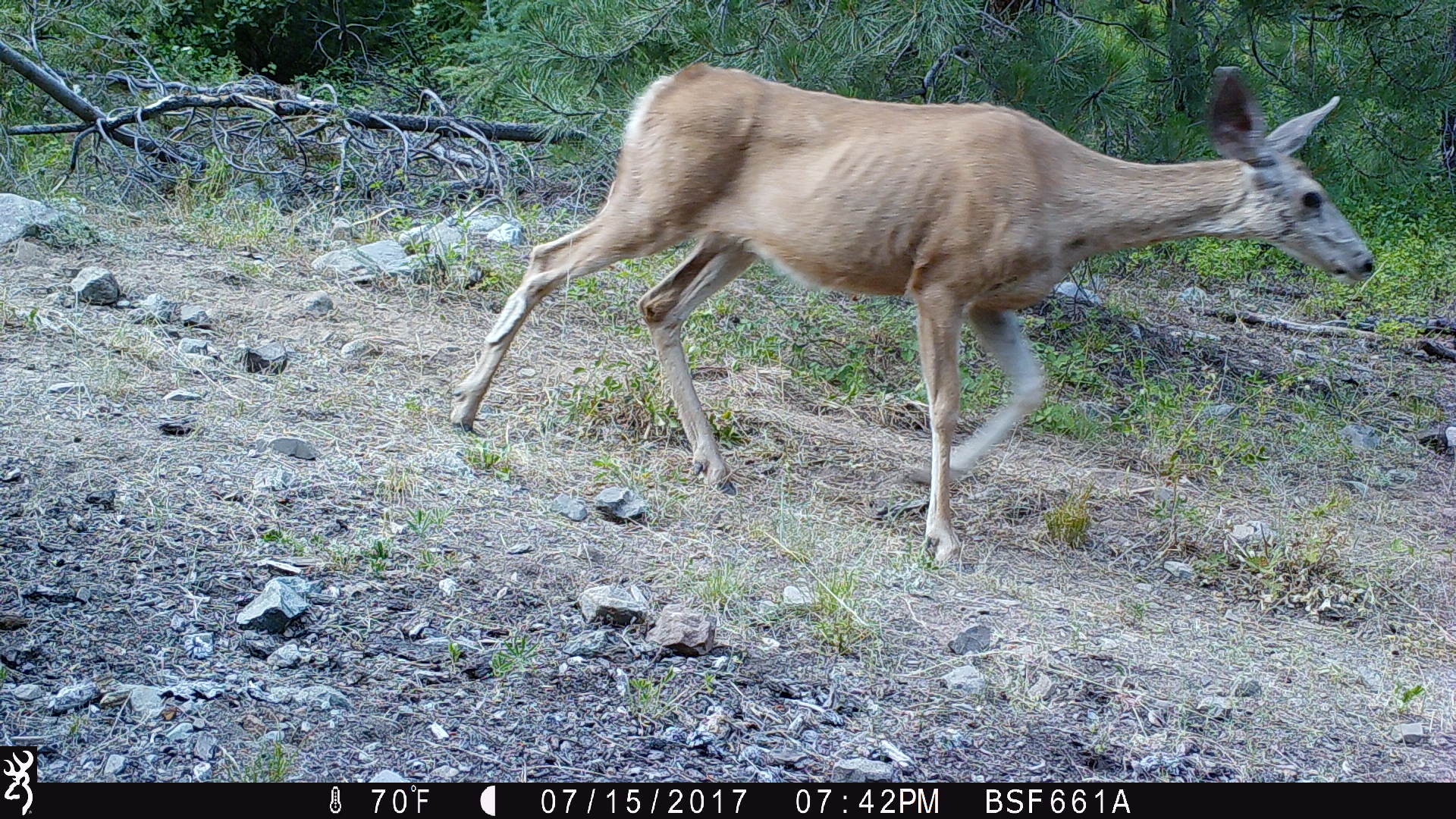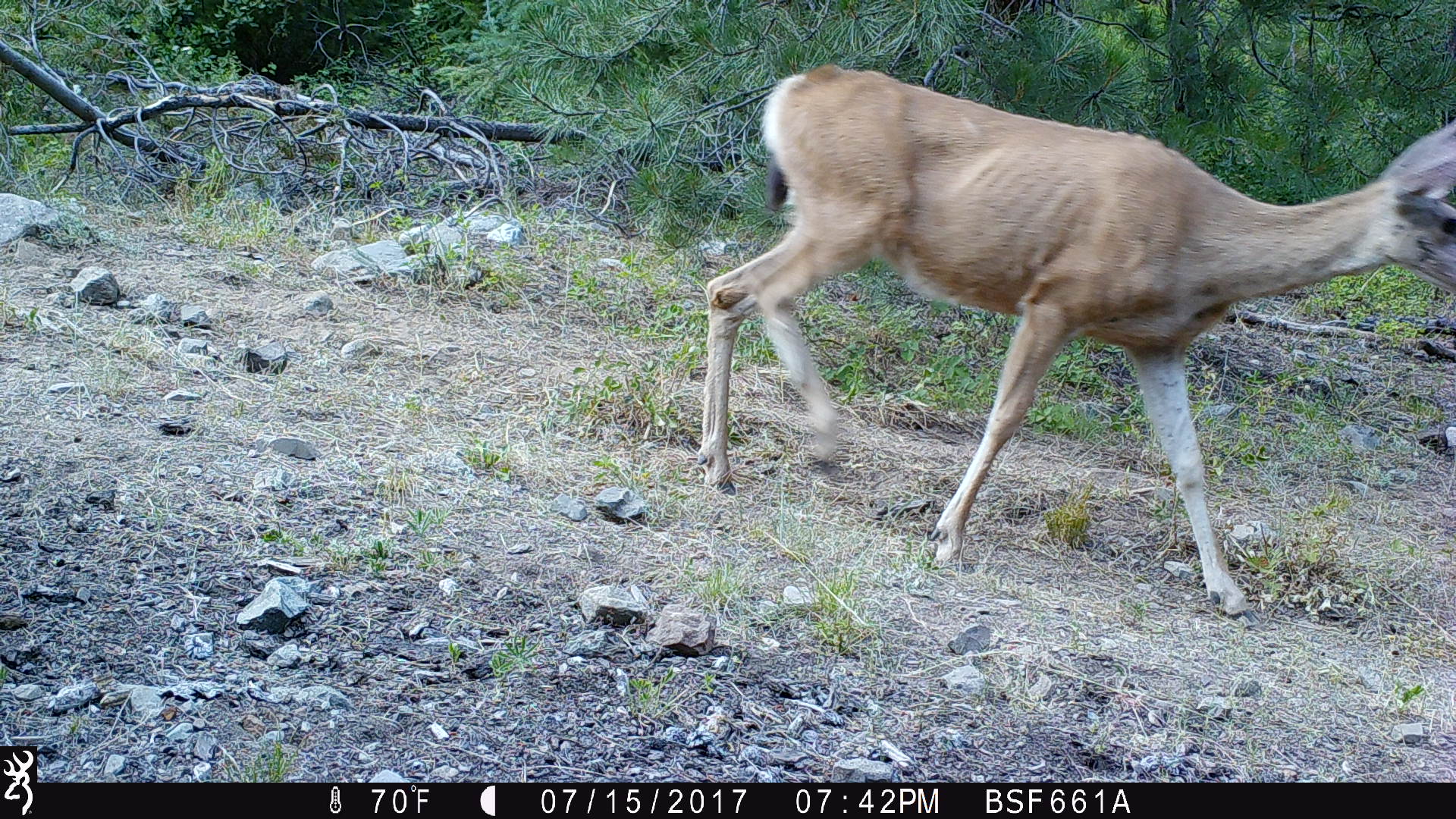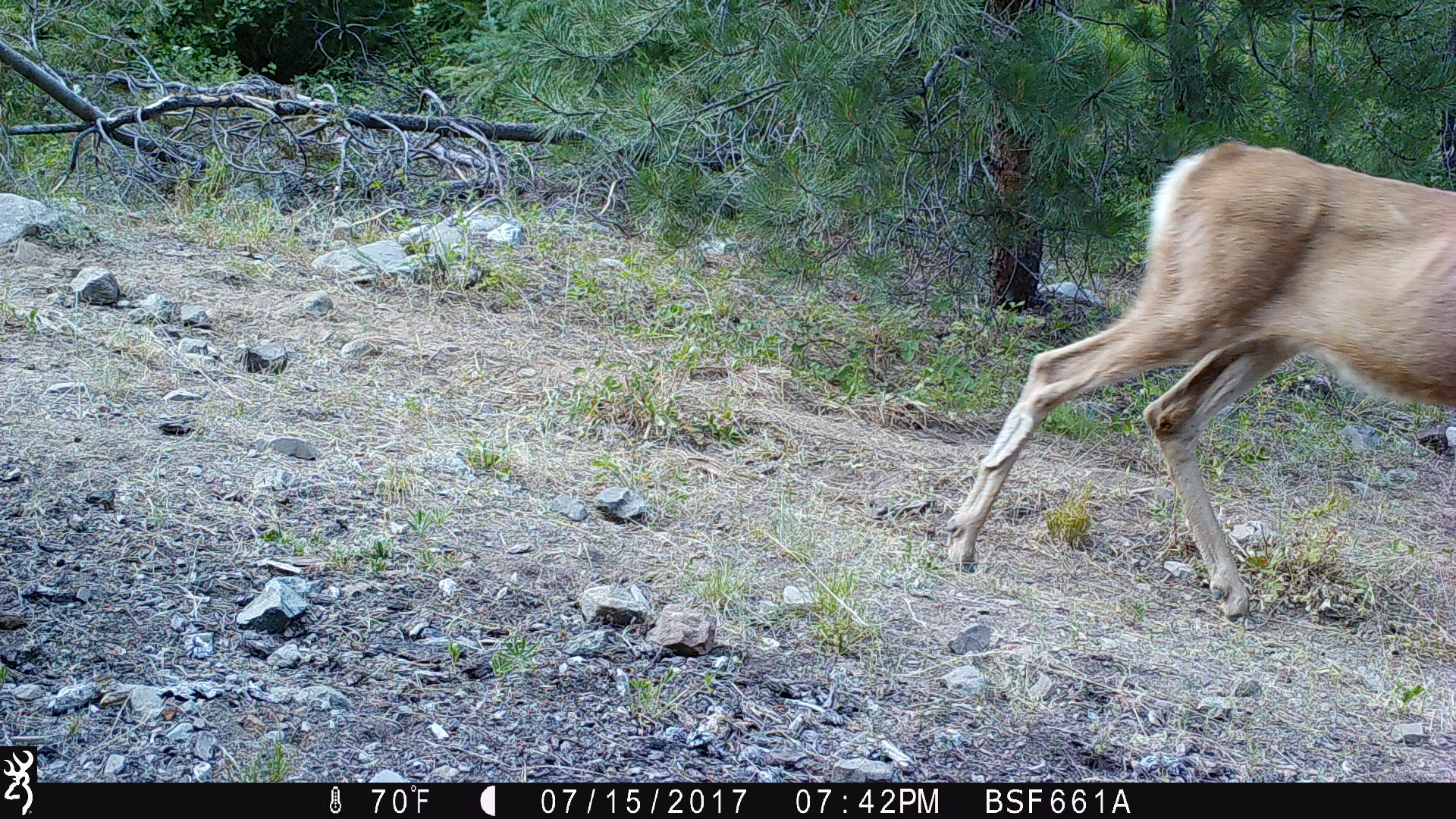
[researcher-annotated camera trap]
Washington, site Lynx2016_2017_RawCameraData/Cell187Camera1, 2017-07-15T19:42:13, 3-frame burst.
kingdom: Animalia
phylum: Chordata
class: Mammalia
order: Artiodactyla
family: Cervidae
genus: Odocoileus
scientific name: Odocoileus hemionus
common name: mule deer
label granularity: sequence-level